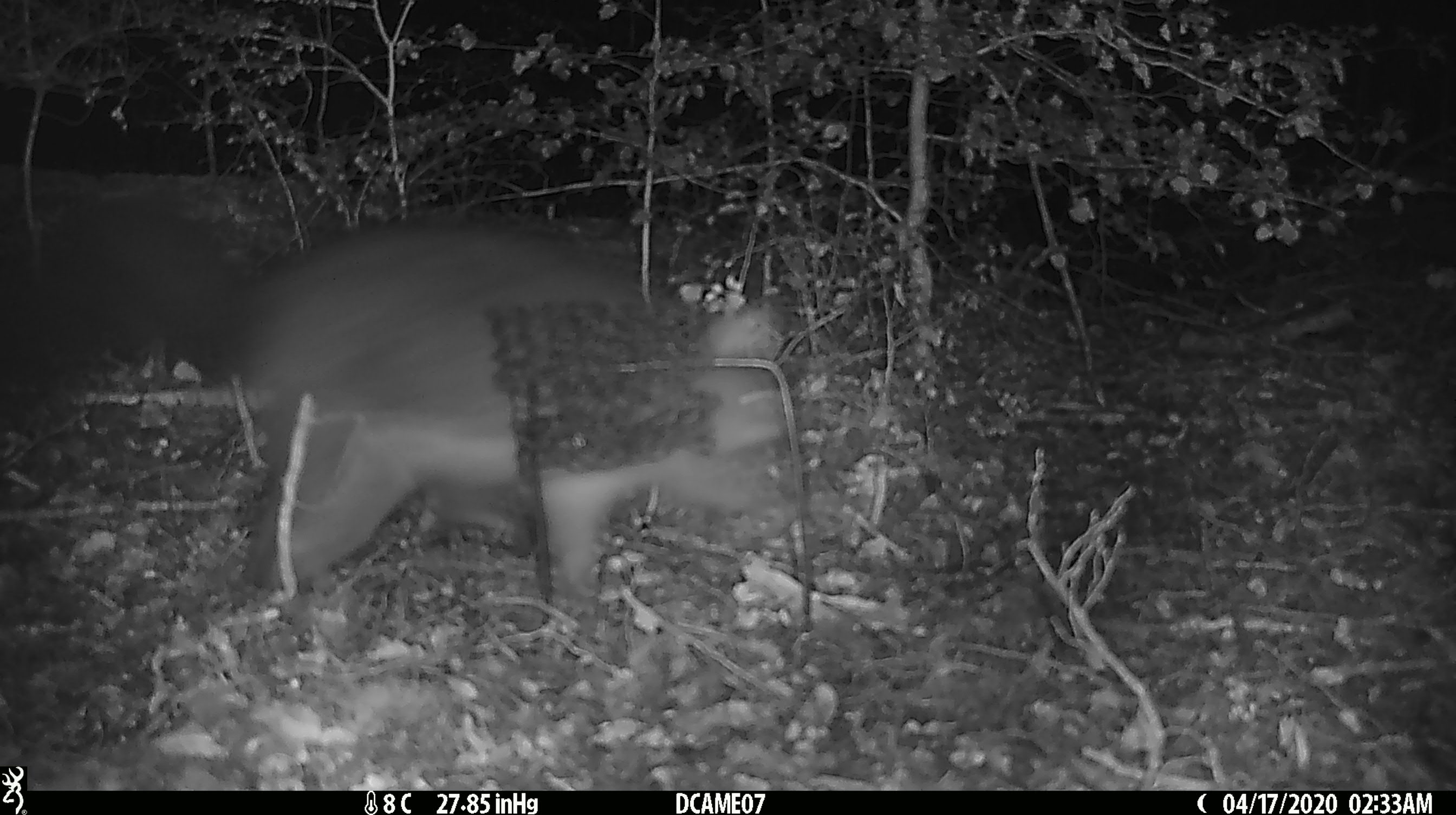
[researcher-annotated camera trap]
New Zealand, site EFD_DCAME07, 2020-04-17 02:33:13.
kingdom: Animalia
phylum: Chordata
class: Mammalia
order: Diprotodontia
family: Phalangeridae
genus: Trichosurus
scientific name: Trichosurus vulpecula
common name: common brushtail possum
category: possum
Possum (common brushtail possum) (Trichosurus vulpecula).